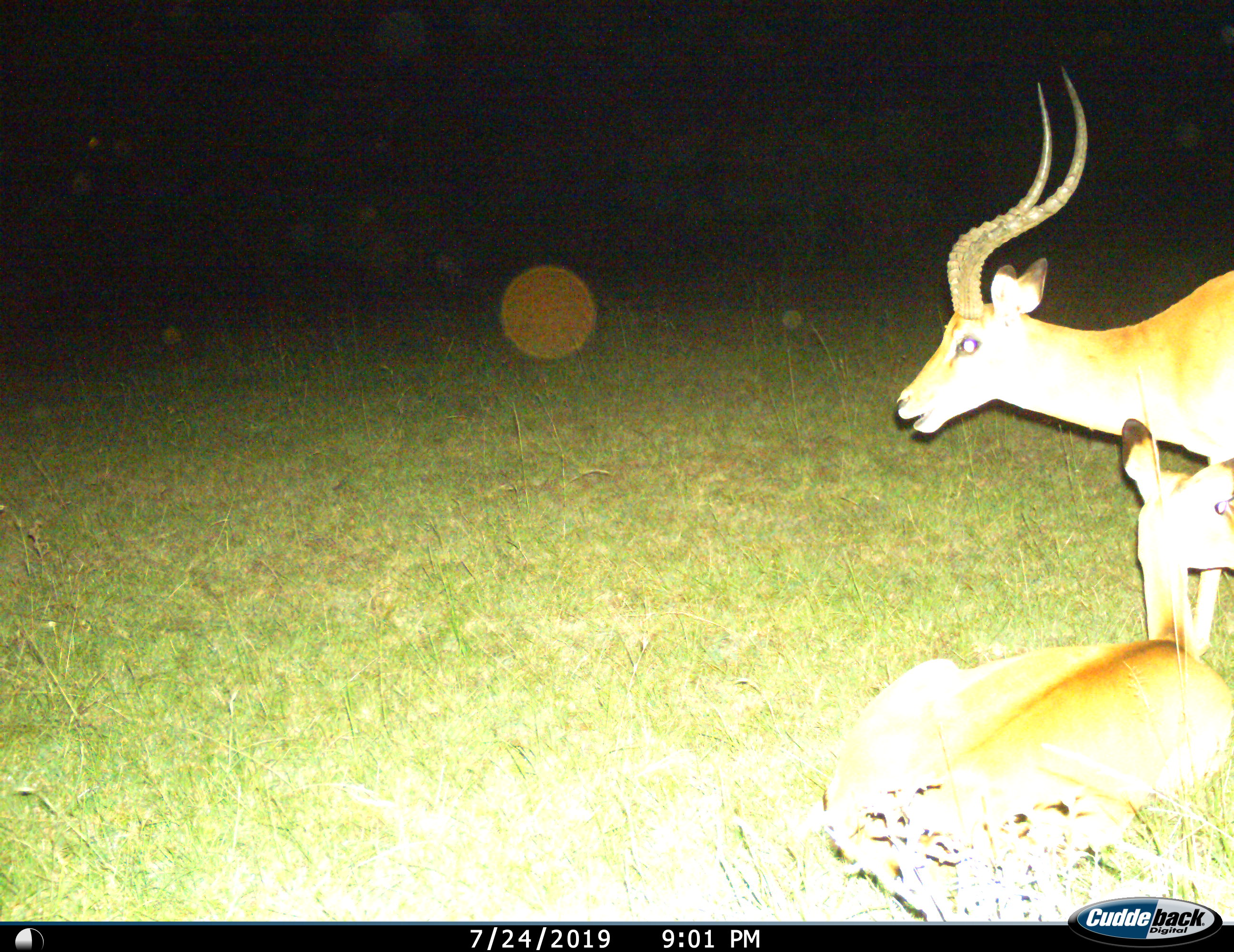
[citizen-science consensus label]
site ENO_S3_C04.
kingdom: Animalia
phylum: Chordata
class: Mammalia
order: Artiodactyla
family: Bovidae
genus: Aepyceros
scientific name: Aepyceros melampus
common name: impala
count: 2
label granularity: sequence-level